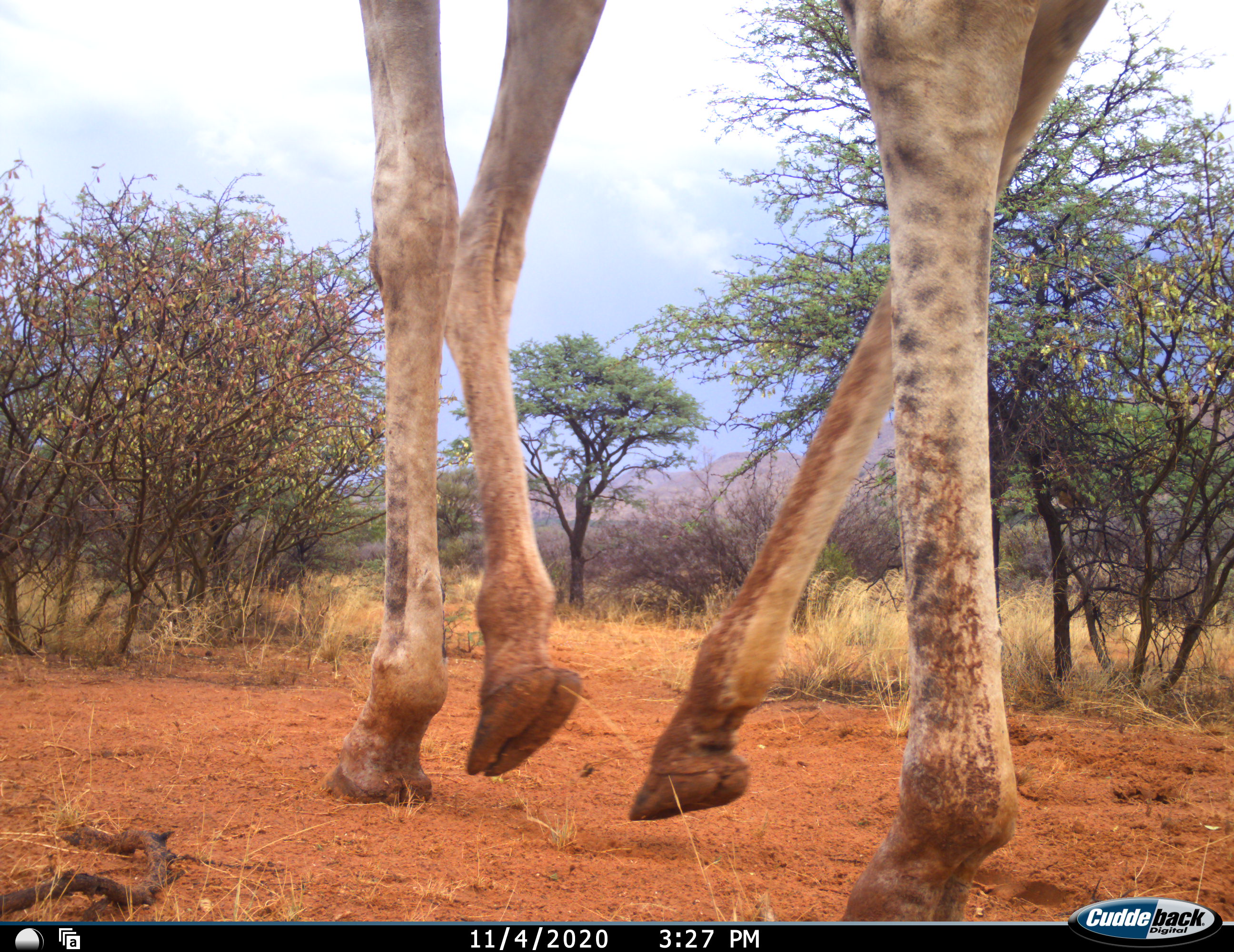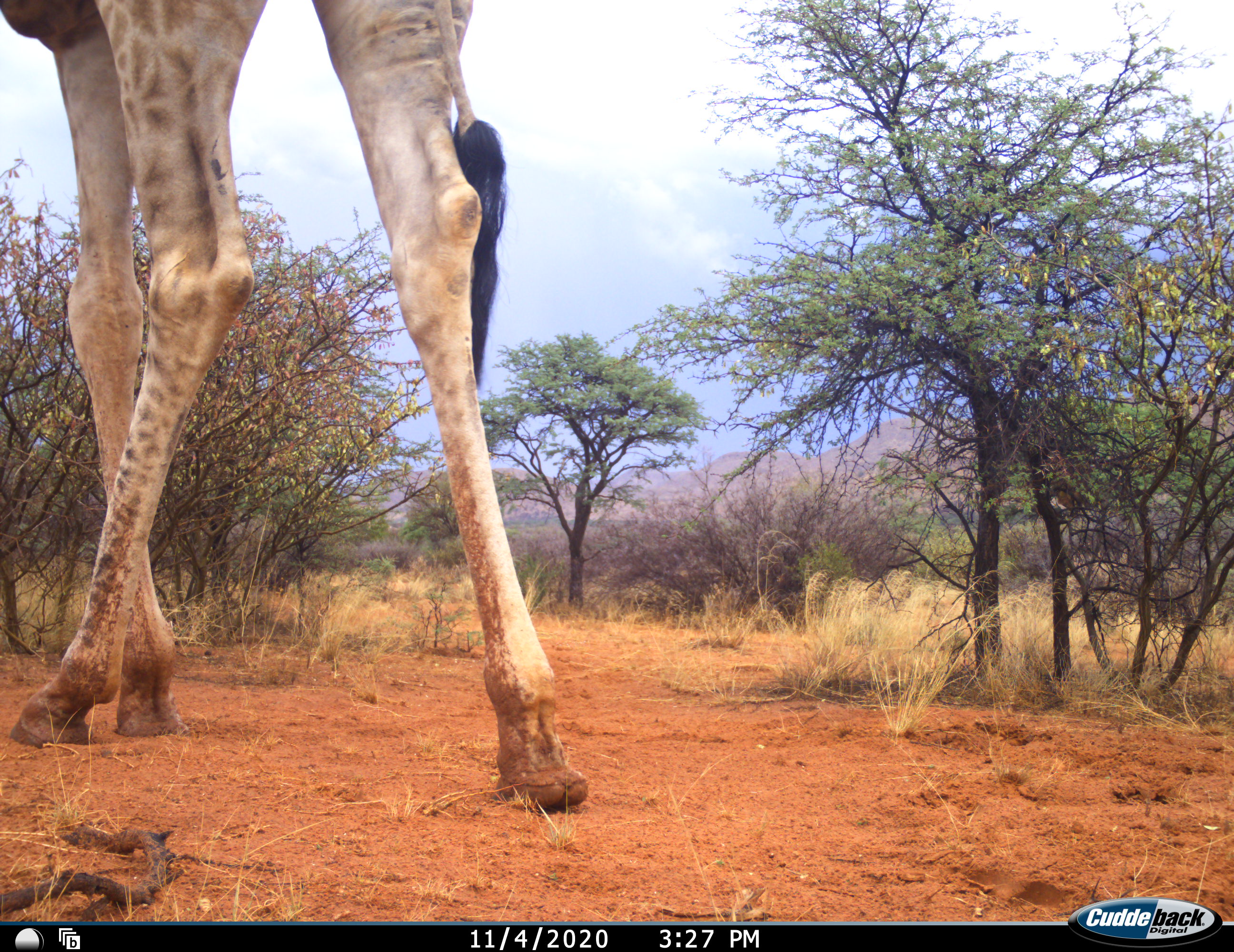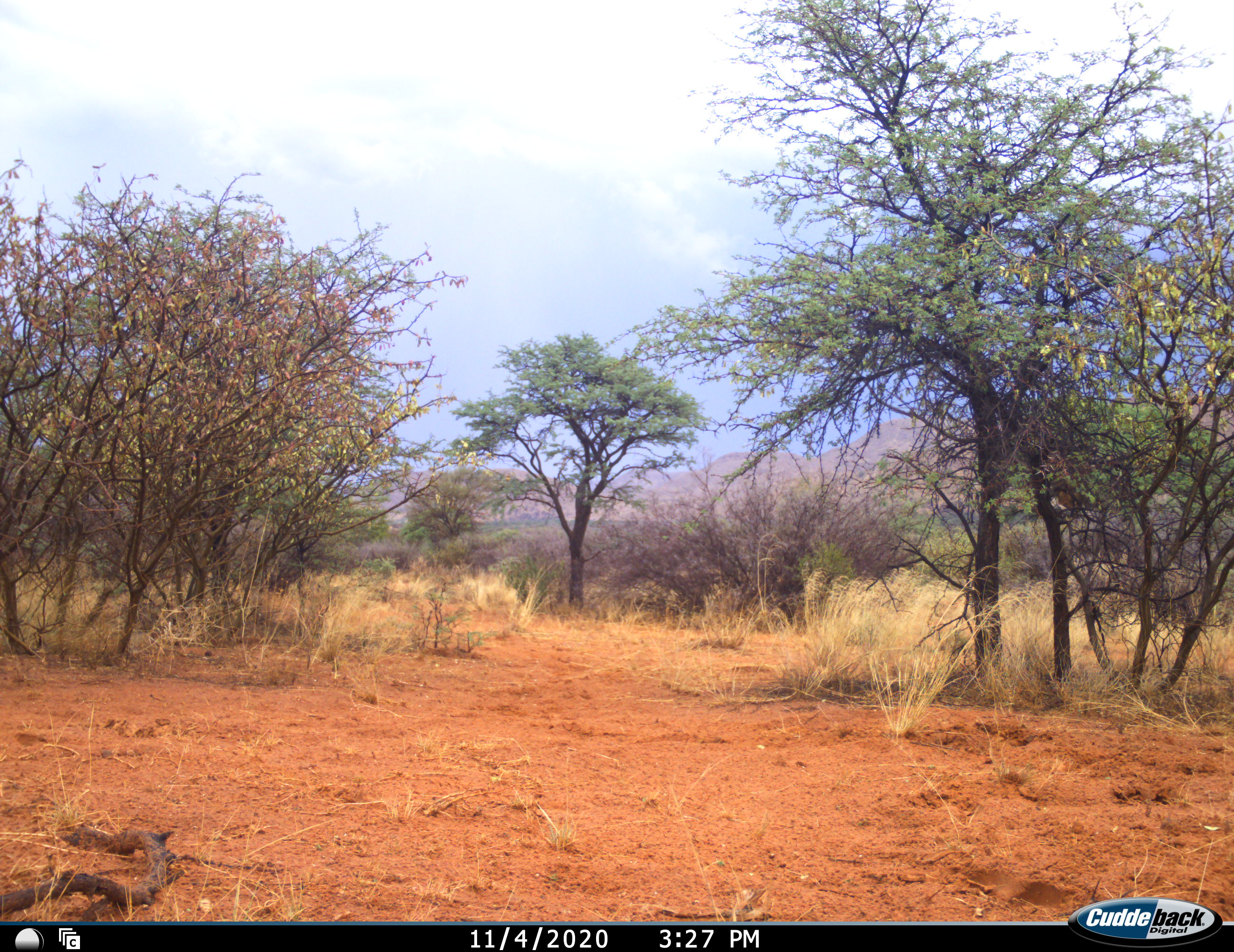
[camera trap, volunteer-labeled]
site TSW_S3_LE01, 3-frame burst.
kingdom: Animalia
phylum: Chordata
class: Mammalia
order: Artiodactyla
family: Giraffidae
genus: Giraffa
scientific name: Giraffa camelopardalis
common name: giraffe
Giraffe (Giraffa camelopardalis), count 1. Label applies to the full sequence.